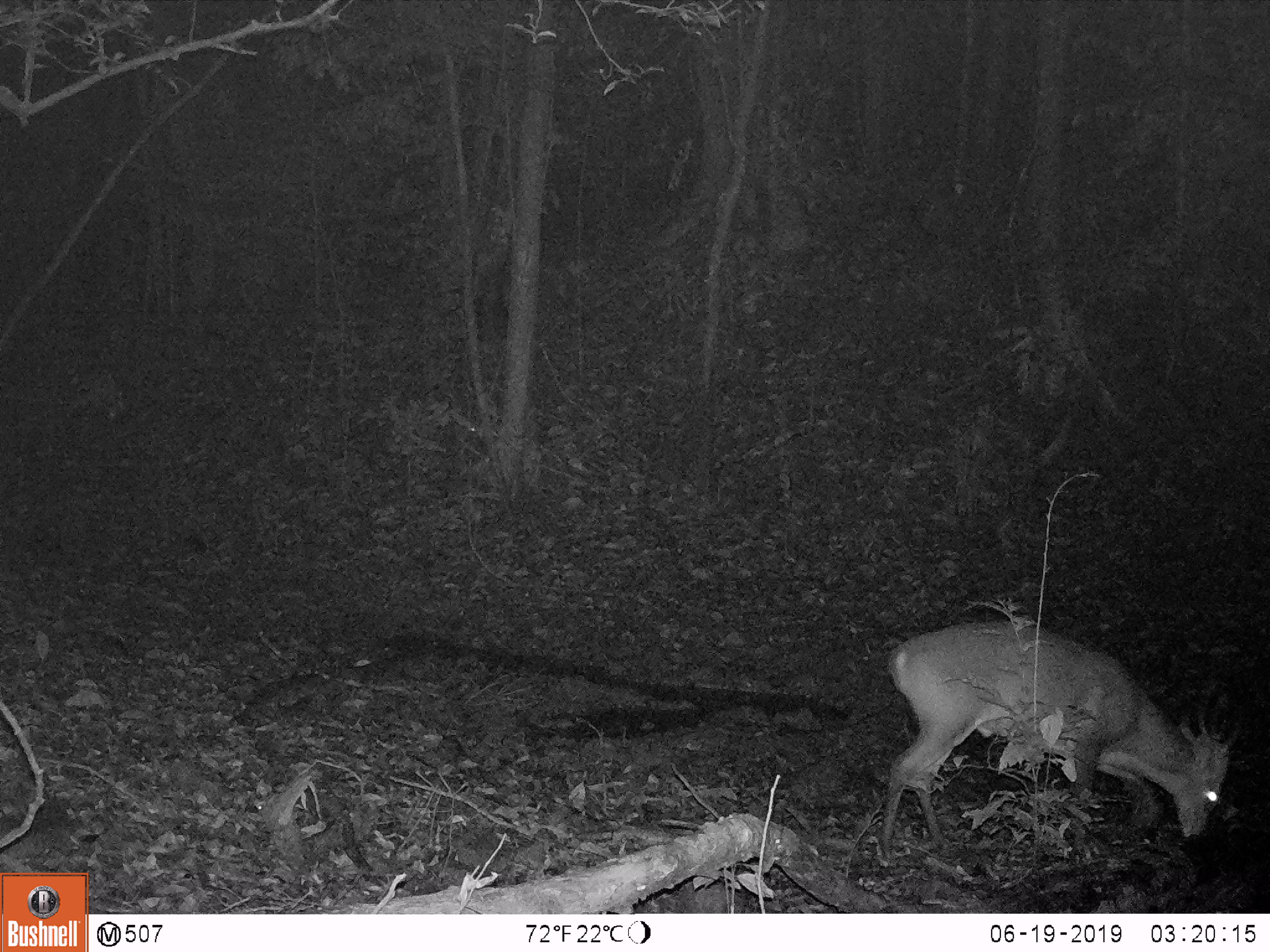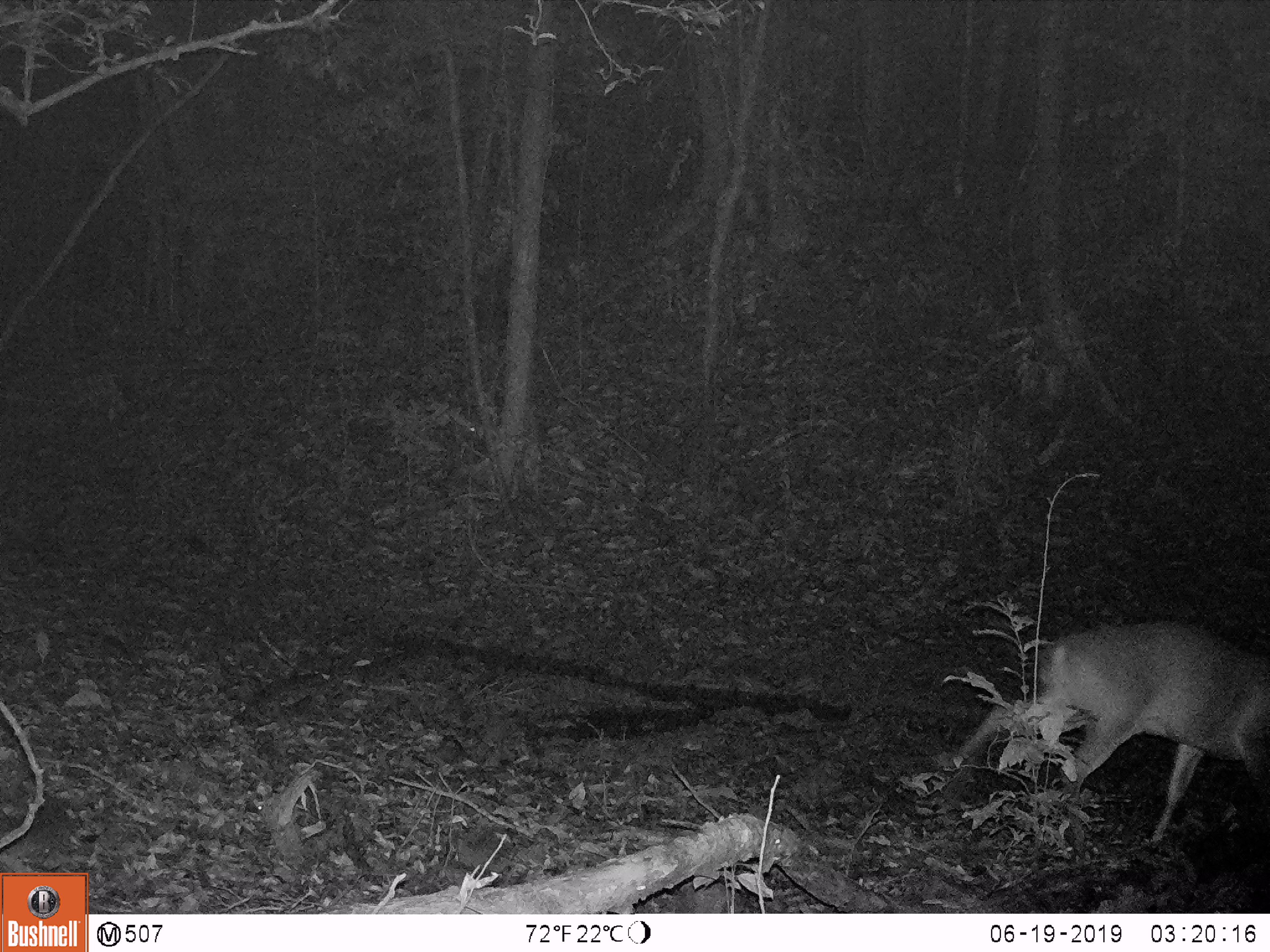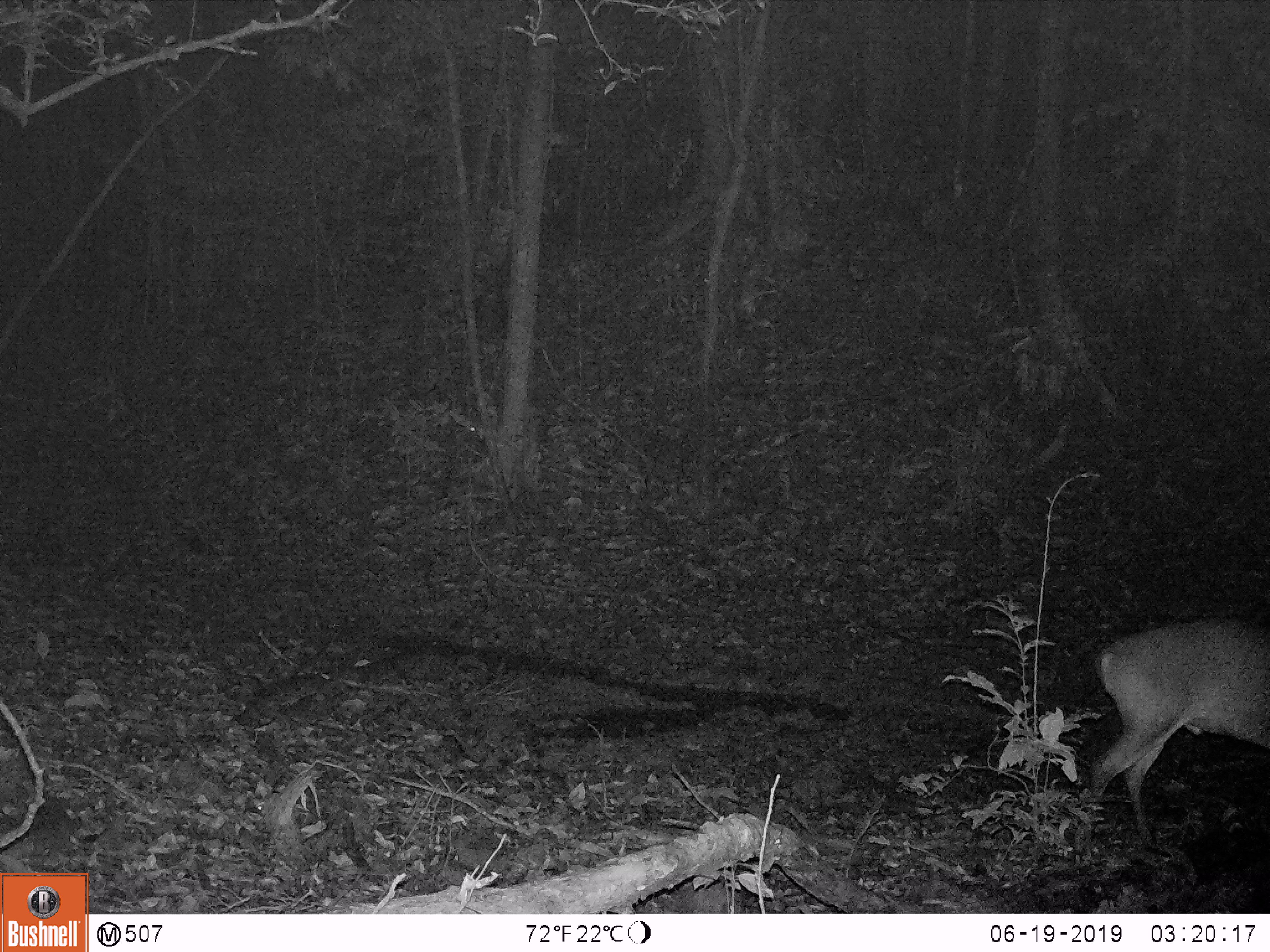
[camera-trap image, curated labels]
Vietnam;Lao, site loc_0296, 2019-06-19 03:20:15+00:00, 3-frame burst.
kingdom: Animalia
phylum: Chordata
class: Mammalia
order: Artiodactyla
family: Cervidae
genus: Muntiacus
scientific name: Muntiacus vuquangensis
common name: large-antlered muntjac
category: large antlered muntjac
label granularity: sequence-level